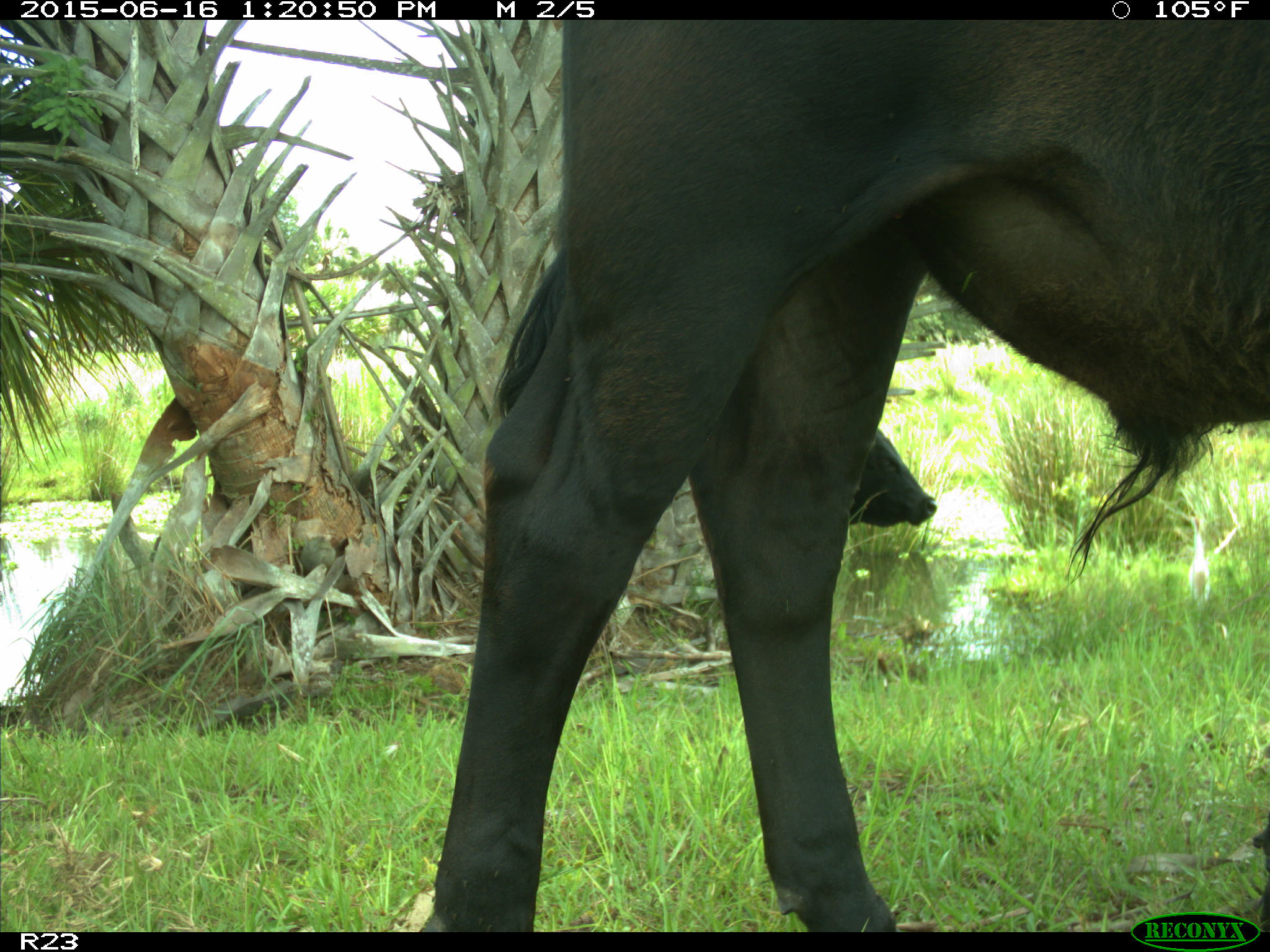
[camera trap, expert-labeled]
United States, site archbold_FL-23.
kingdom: Animalia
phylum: Chordata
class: Mammalia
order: Artiodactyla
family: Bovidae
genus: Bos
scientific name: Bos taurus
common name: domestic cow